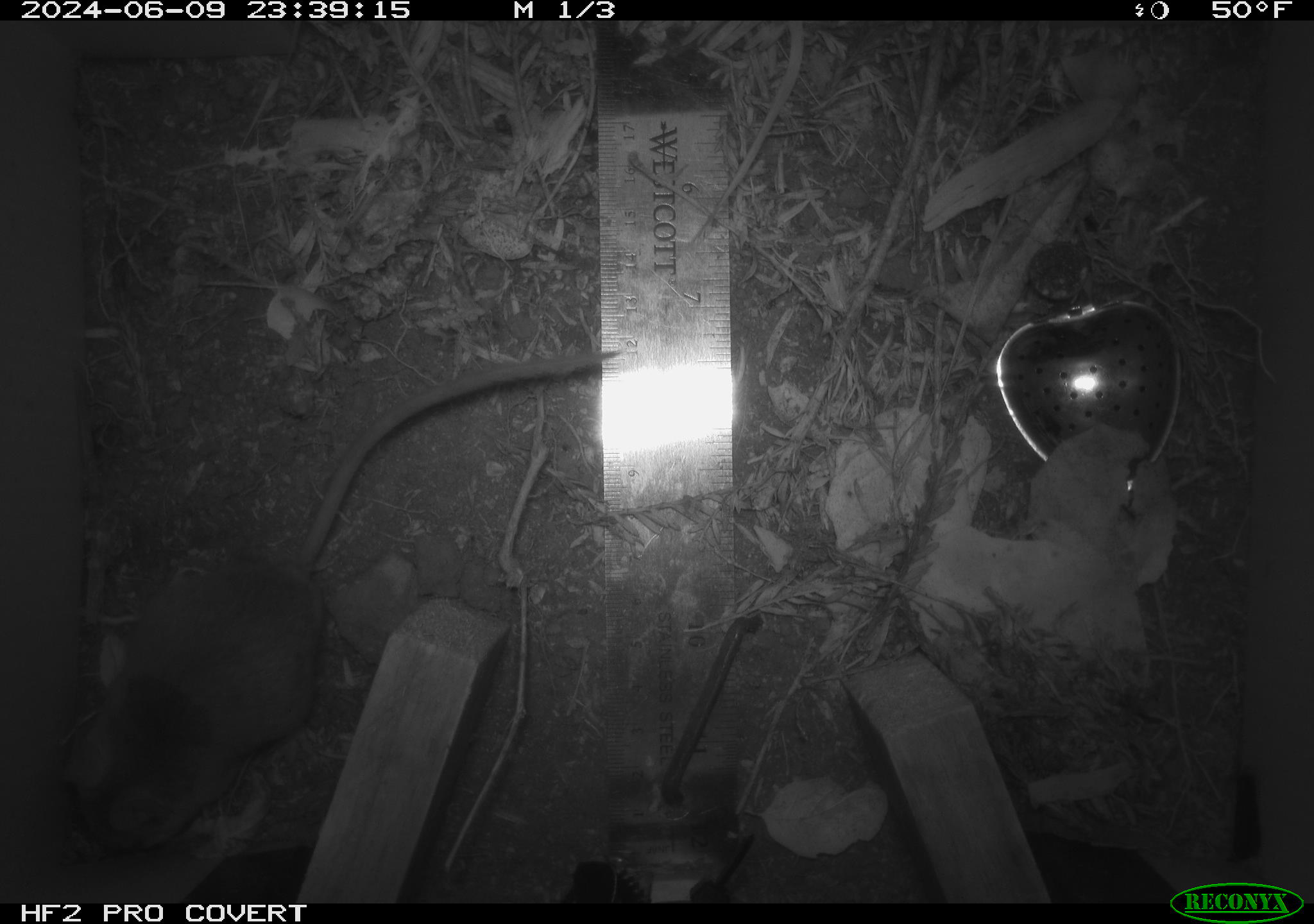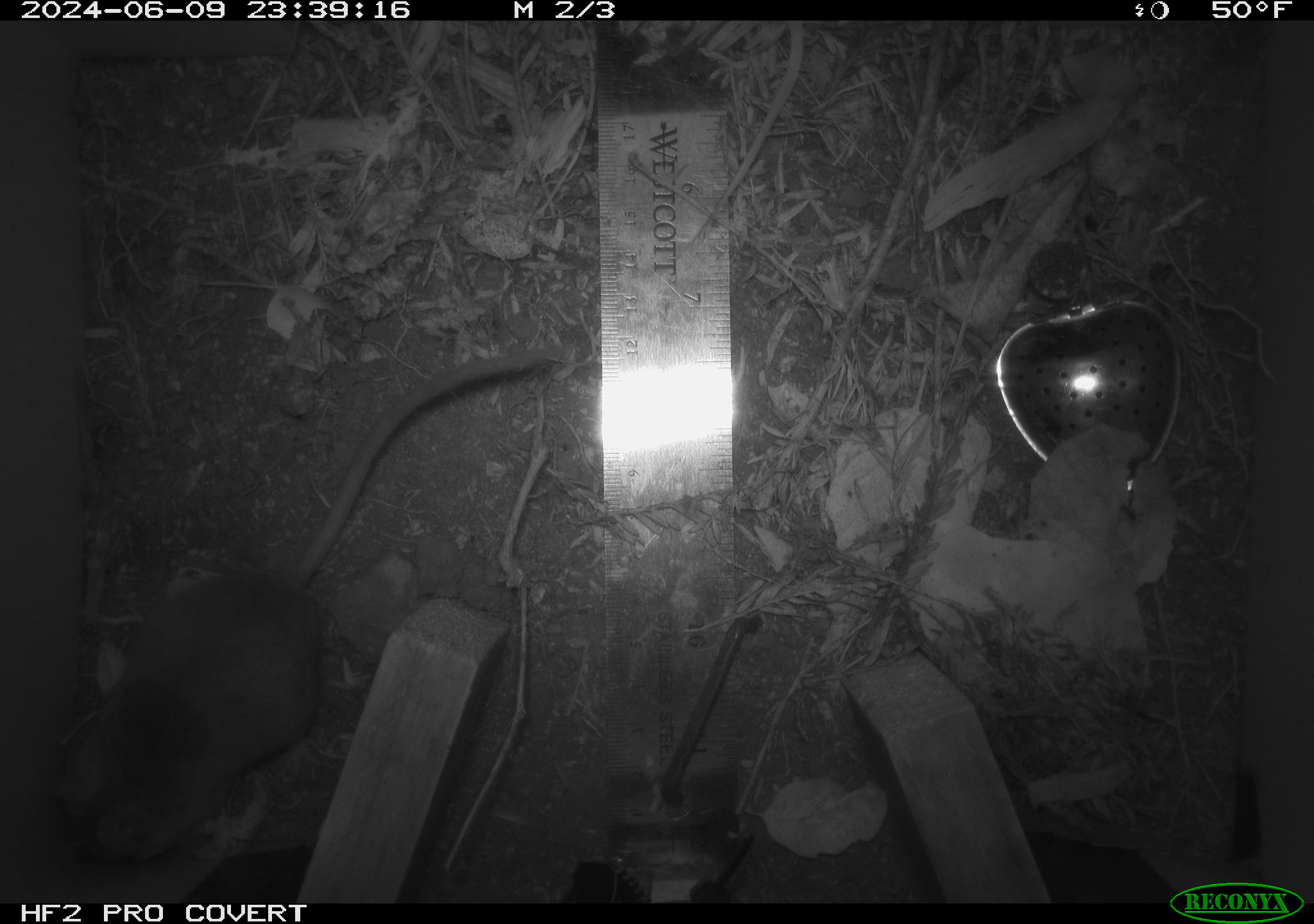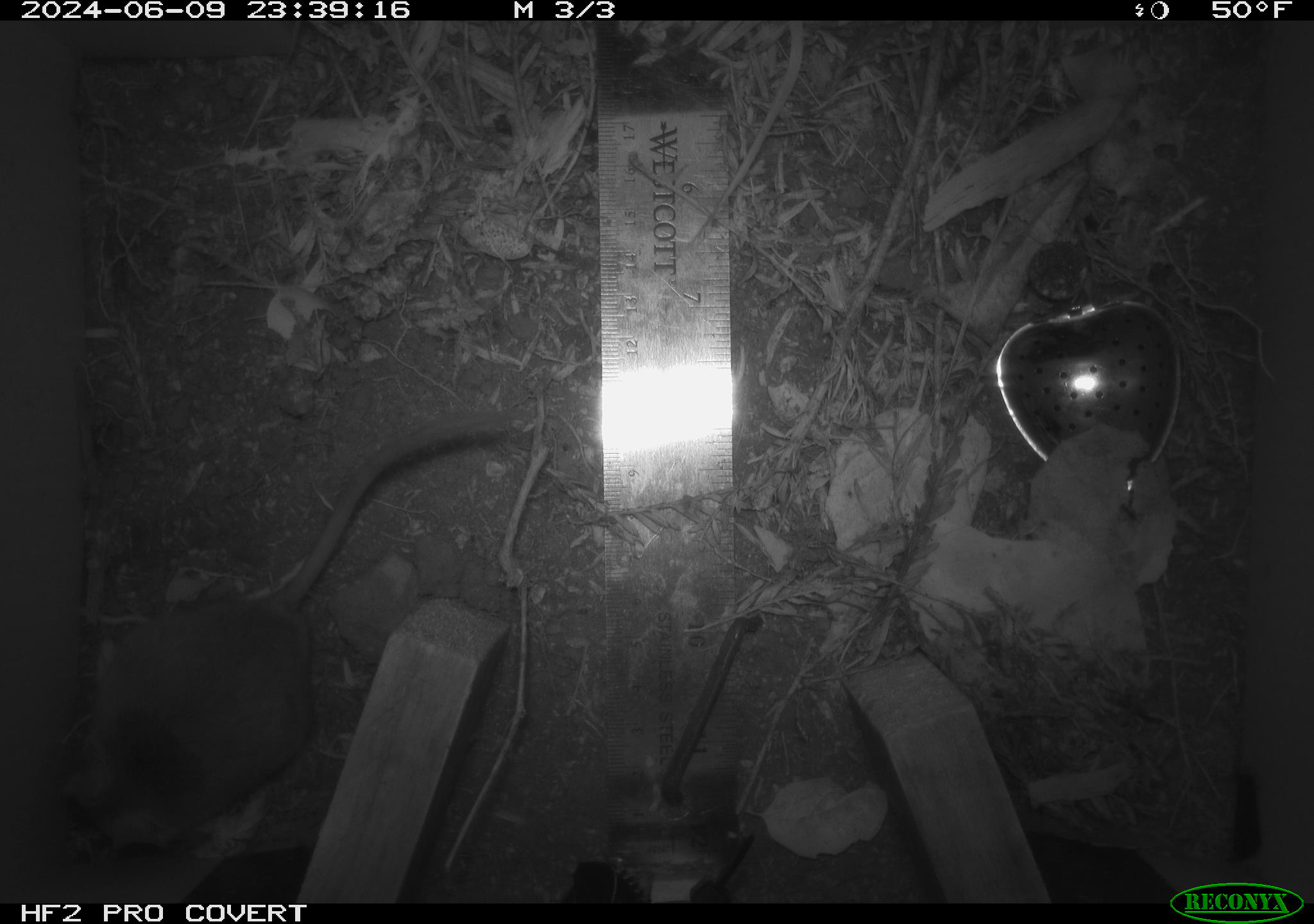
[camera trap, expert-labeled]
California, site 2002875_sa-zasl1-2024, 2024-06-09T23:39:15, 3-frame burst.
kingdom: Animalia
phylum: Chordata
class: Mammalia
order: Rodentia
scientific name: Rodentia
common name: rodent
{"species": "rodent (Rodentia)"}